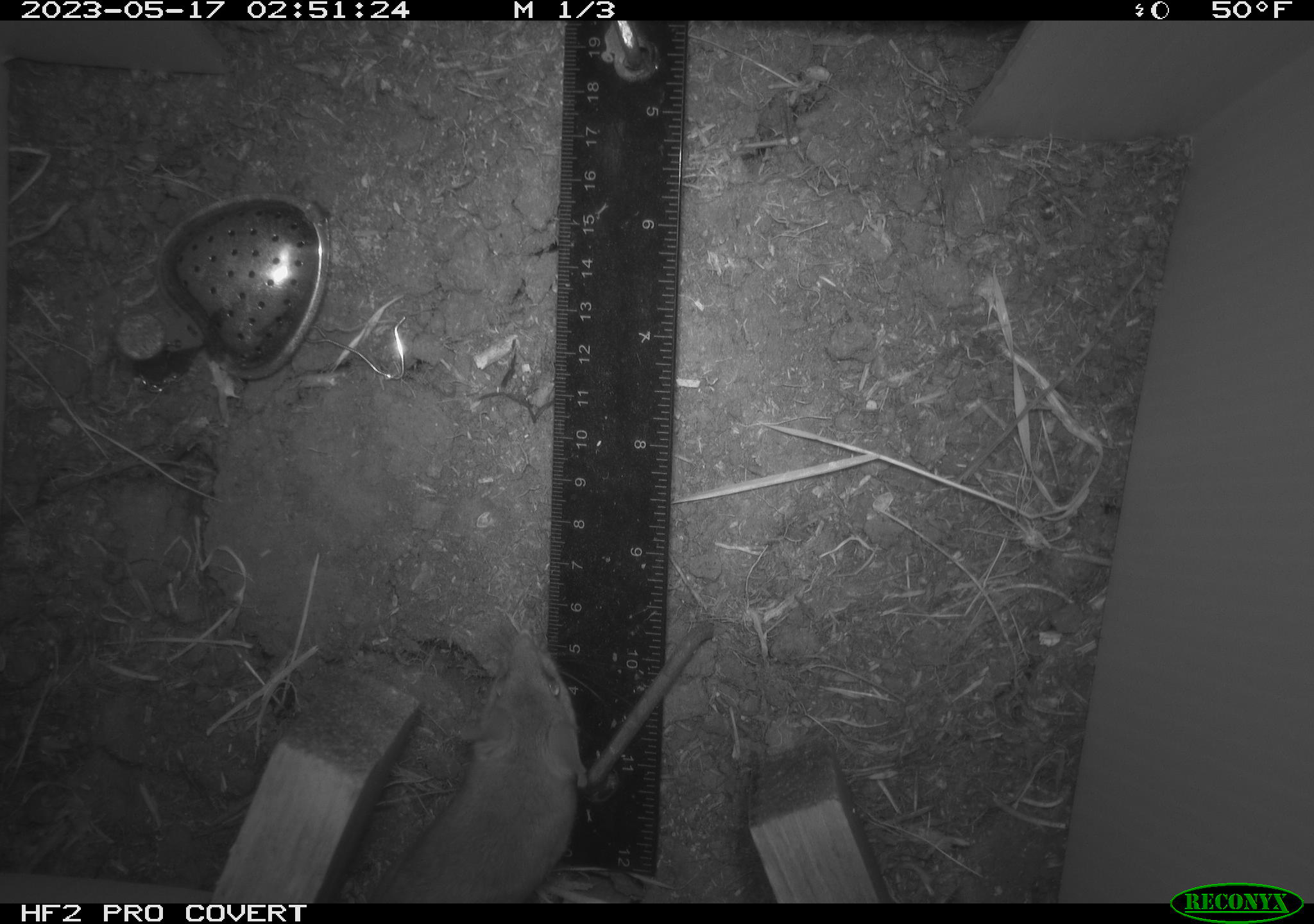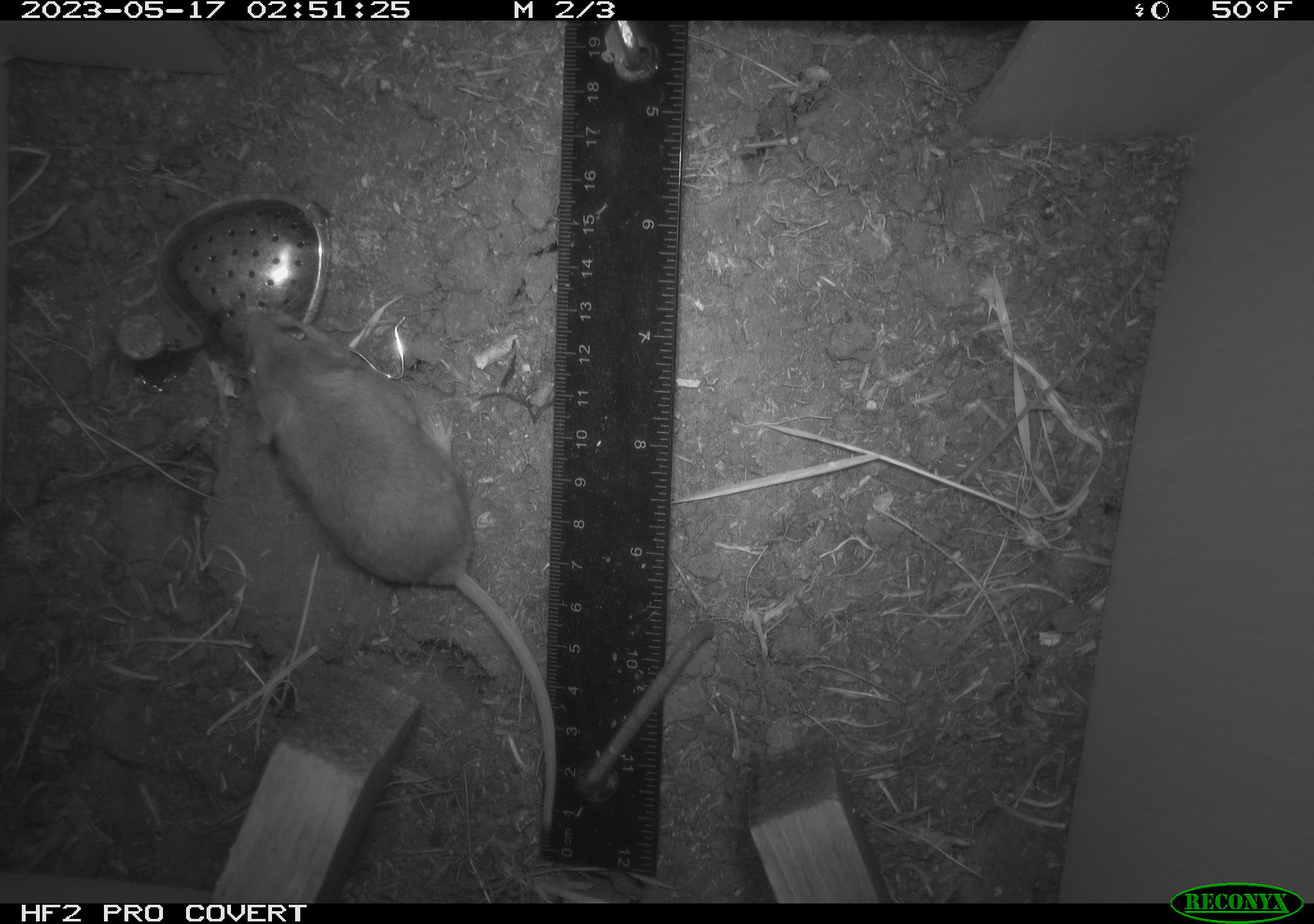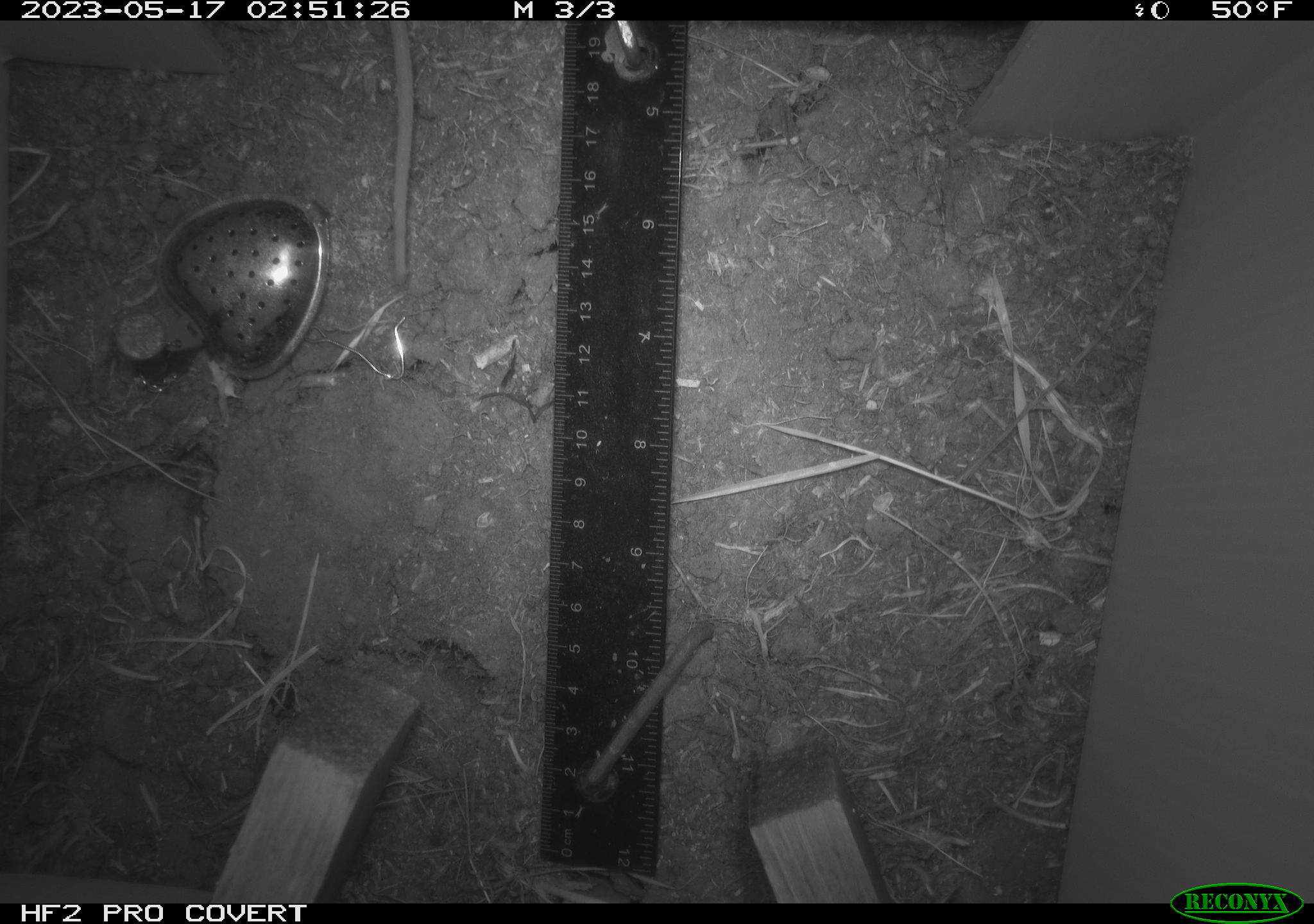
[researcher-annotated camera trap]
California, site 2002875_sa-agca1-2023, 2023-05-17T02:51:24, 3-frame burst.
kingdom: Animalia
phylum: Chordata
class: Mammalia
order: Rodentia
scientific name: Rodentia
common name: mouse species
Mouse species (Rodentia).